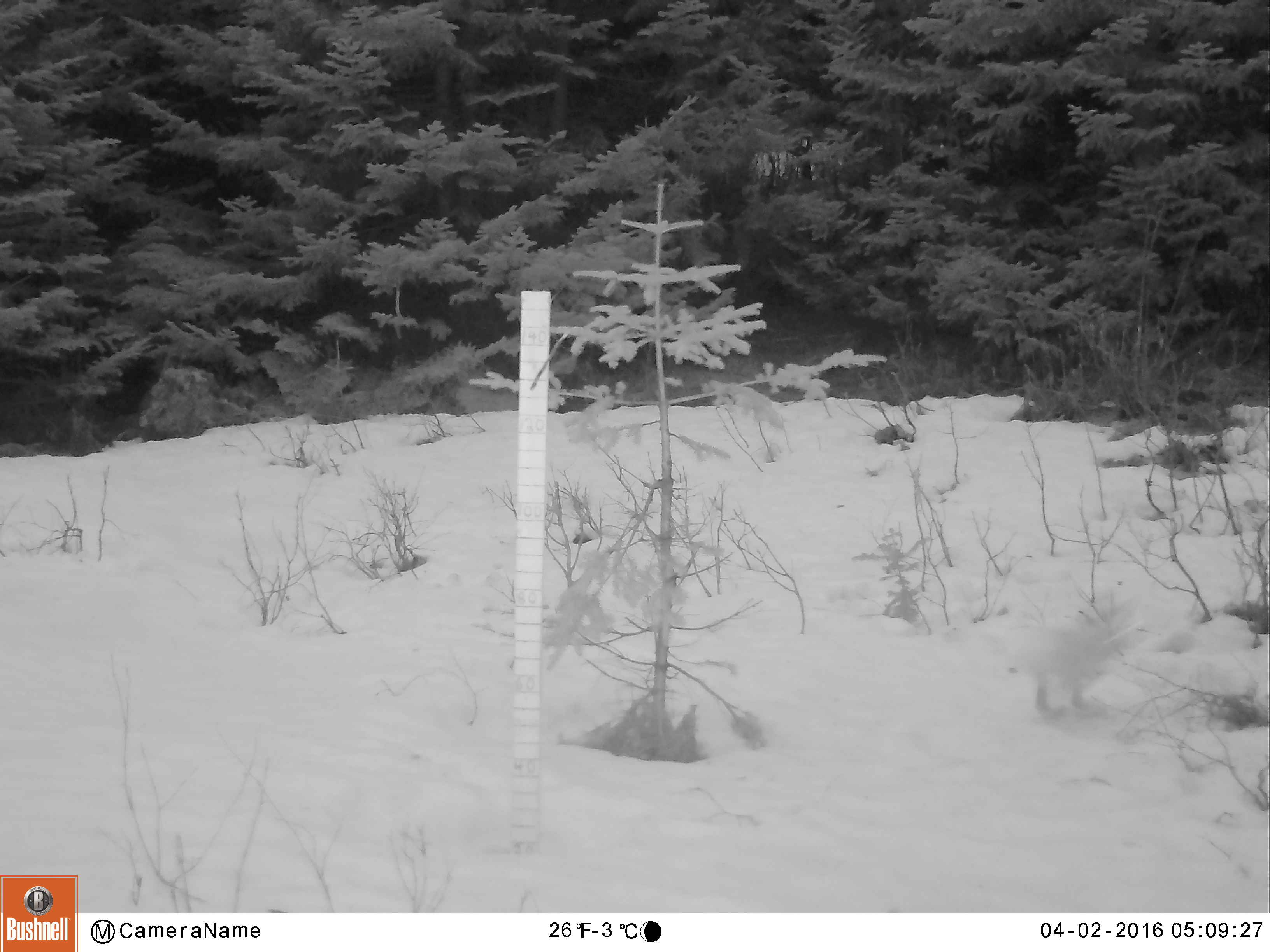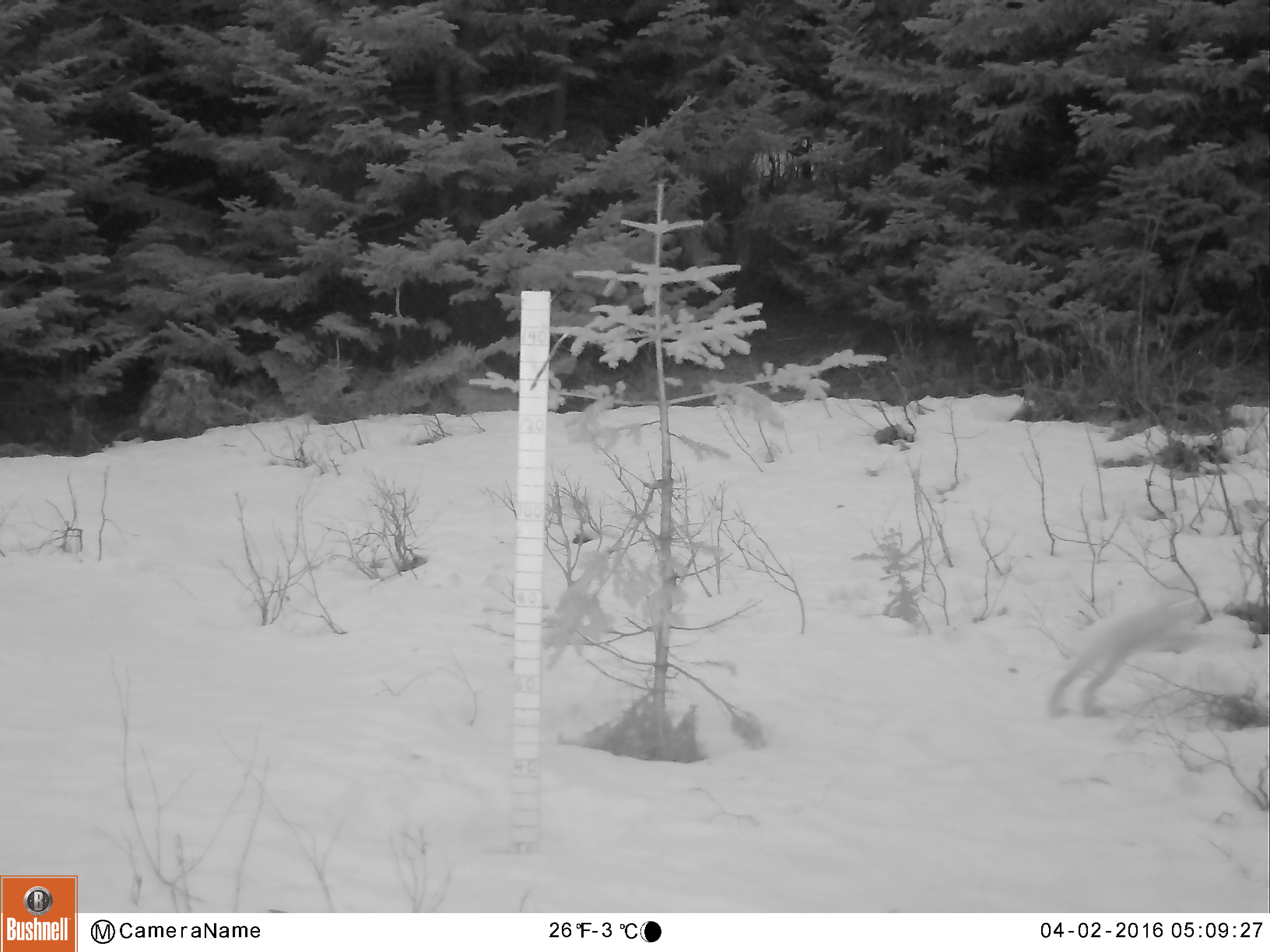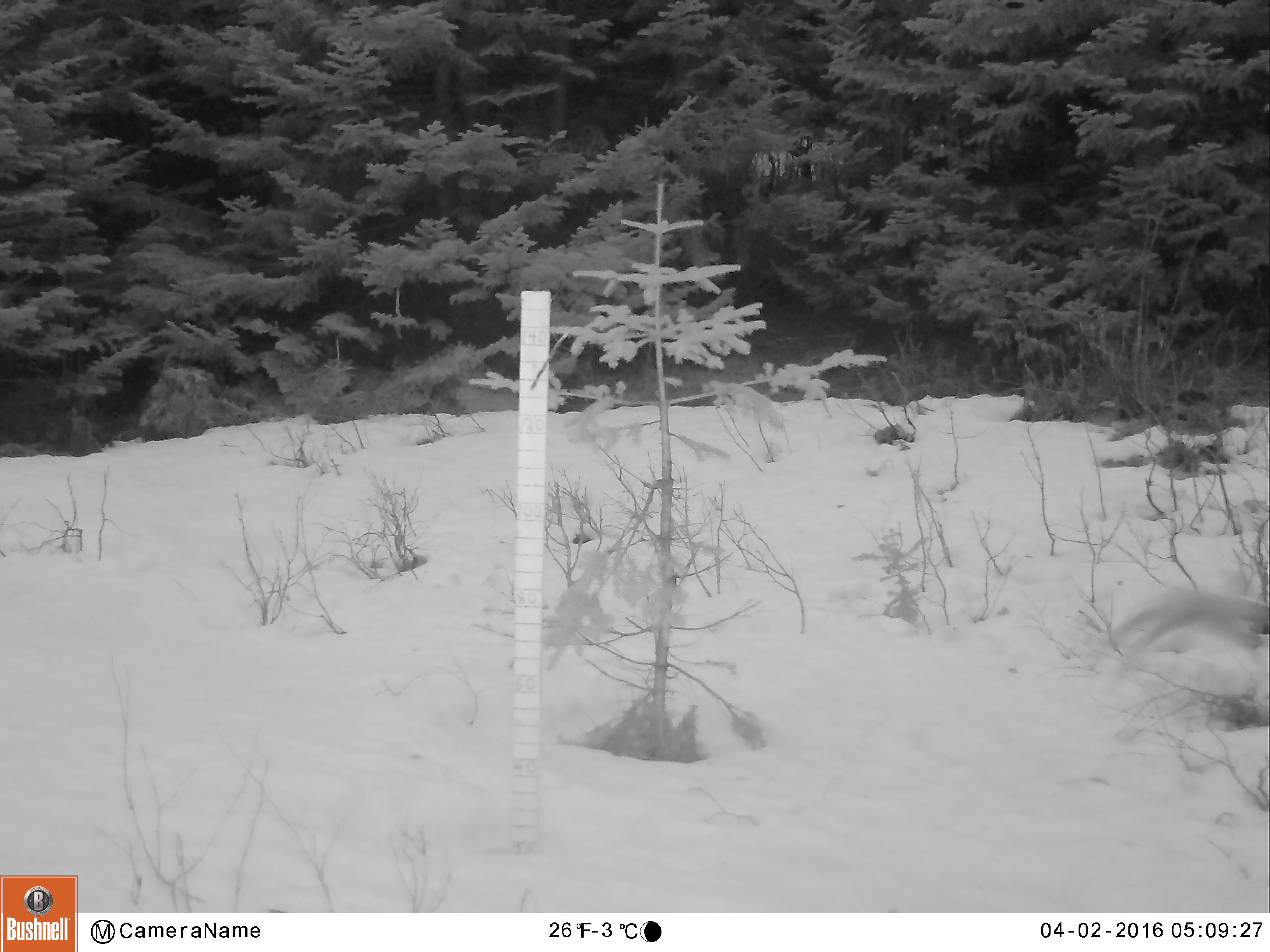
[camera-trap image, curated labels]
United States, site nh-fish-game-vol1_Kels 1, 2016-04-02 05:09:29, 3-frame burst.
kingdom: Animalia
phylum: Chordata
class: Mammalia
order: Lagomorpha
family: Leporidae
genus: Lepus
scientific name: Lepus americanus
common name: snowshoe hare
Snowshoe hare (Lepus americanus).